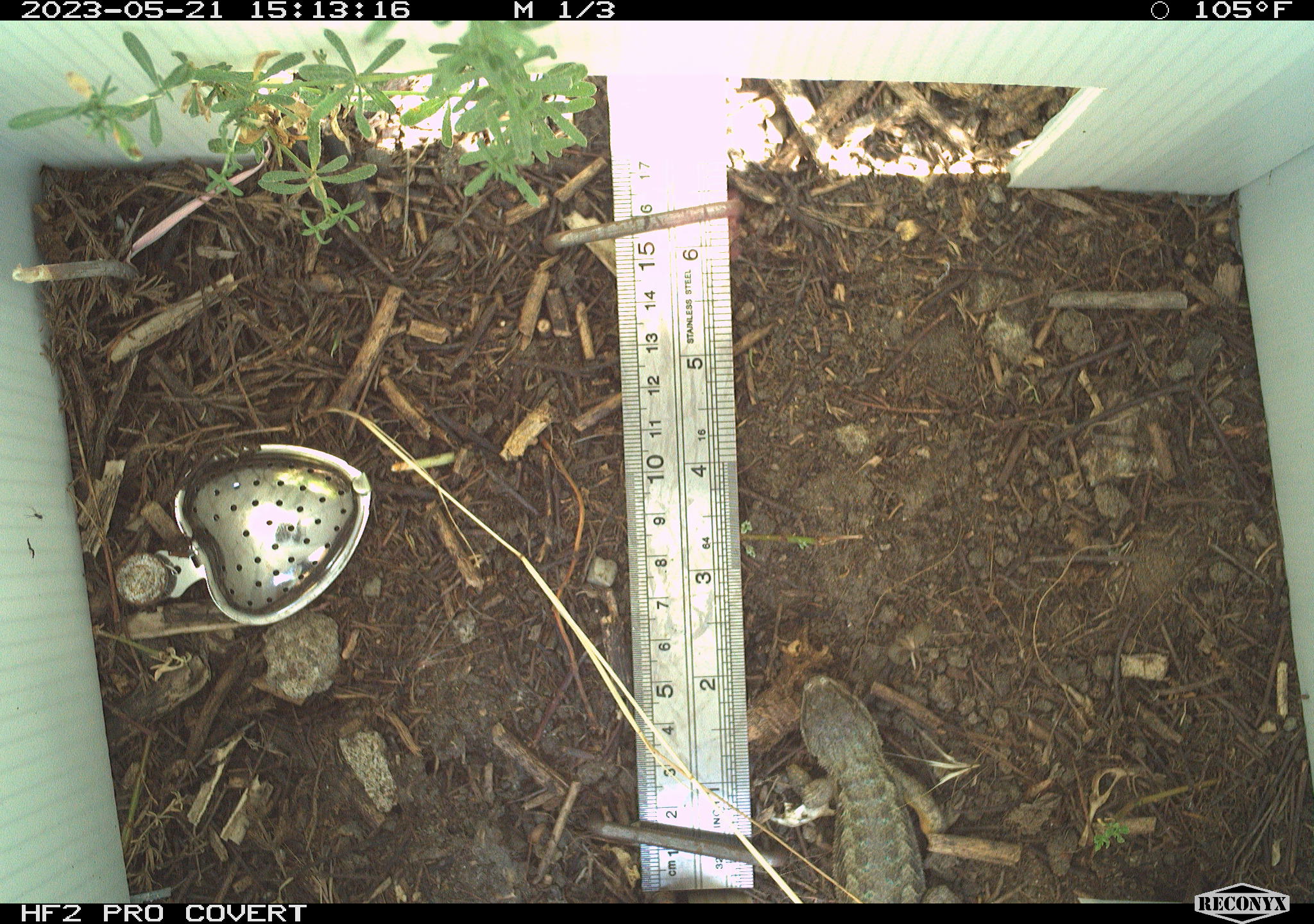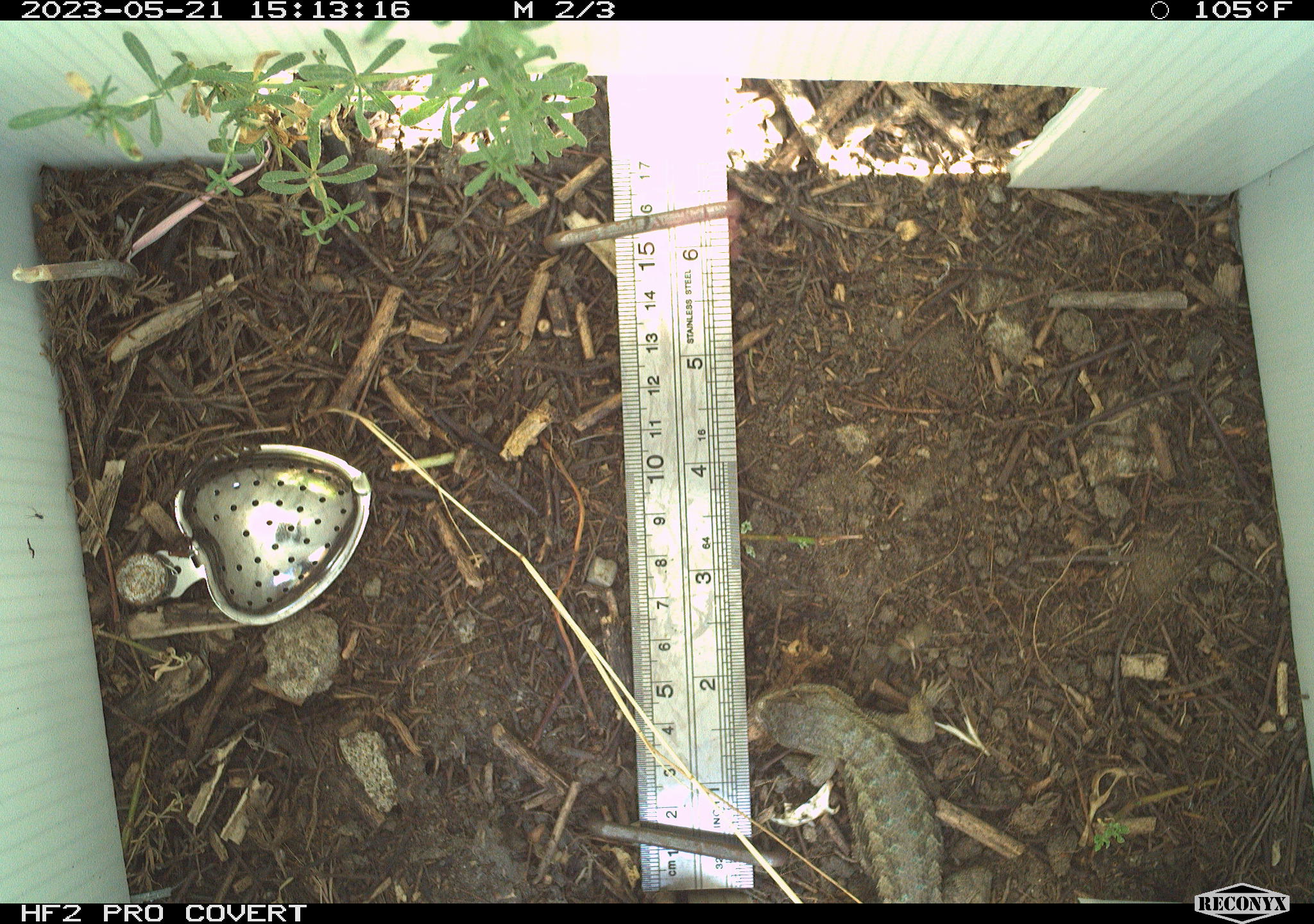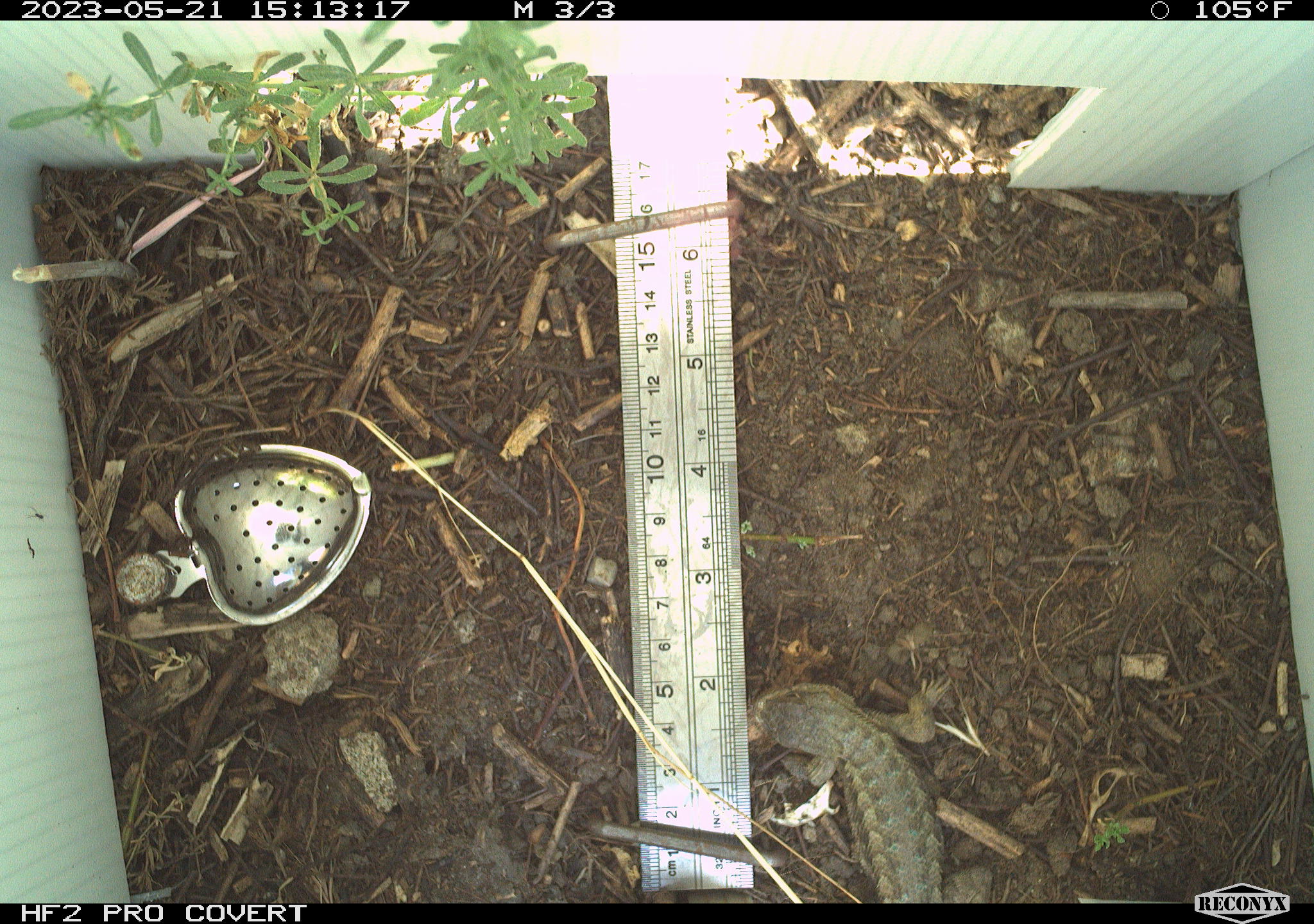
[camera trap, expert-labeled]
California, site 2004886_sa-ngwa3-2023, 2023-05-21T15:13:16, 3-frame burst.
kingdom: Animalia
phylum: Chordata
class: Reptilia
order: Squamata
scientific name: Squamata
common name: lizards and snakes